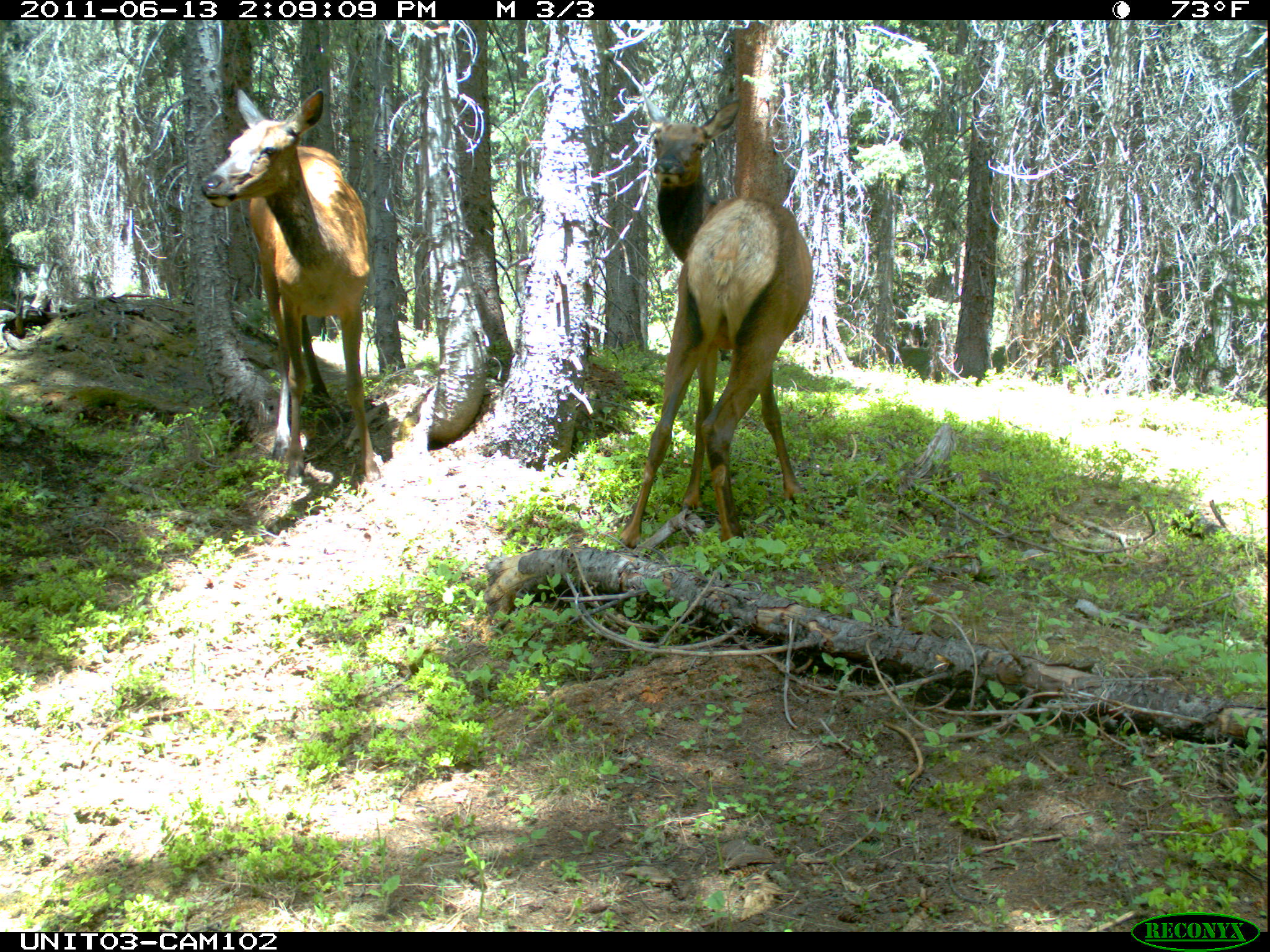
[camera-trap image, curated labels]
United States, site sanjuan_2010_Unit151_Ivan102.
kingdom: Animalia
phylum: Chordata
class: Mammalia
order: Artiodactyla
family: Cervidae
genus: Cervus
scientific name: Cervus elaphus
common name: red deer